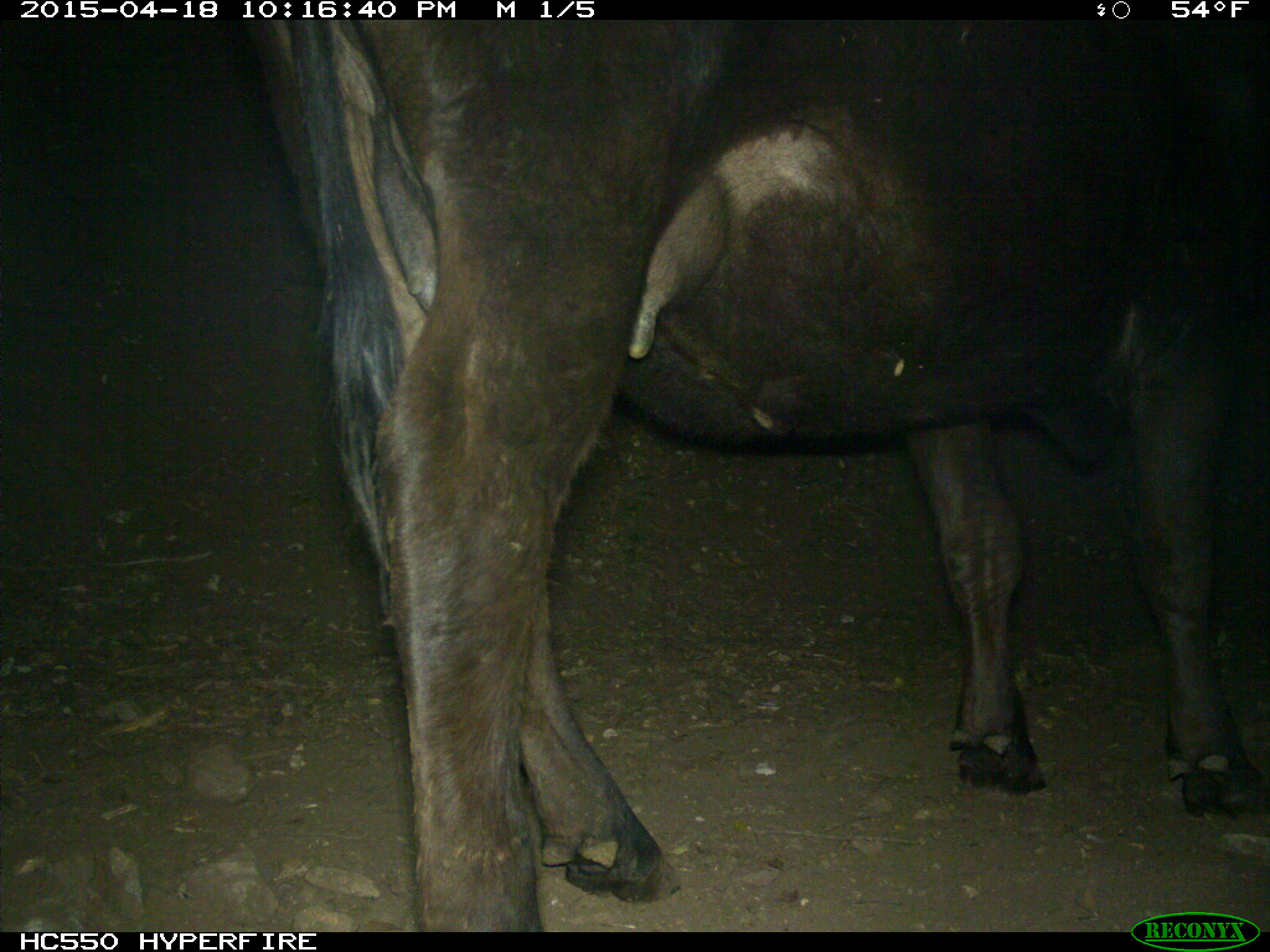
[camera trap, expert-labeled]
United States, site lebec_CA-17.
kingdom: Animalia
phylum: Chordata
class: Mammalia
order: Artiodactyla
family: Bovidae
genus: Bos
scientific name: Bos taurus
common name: domestic cow